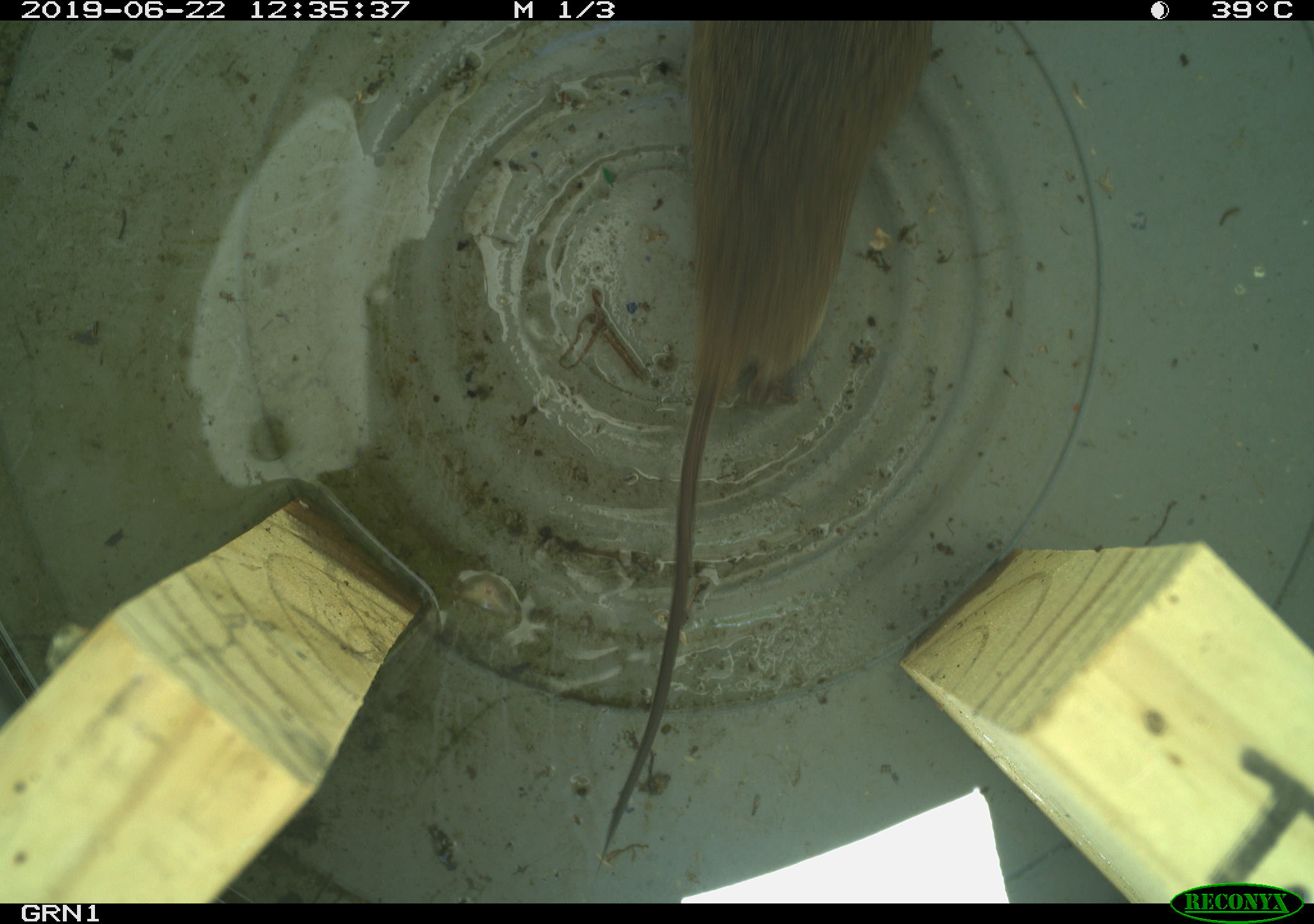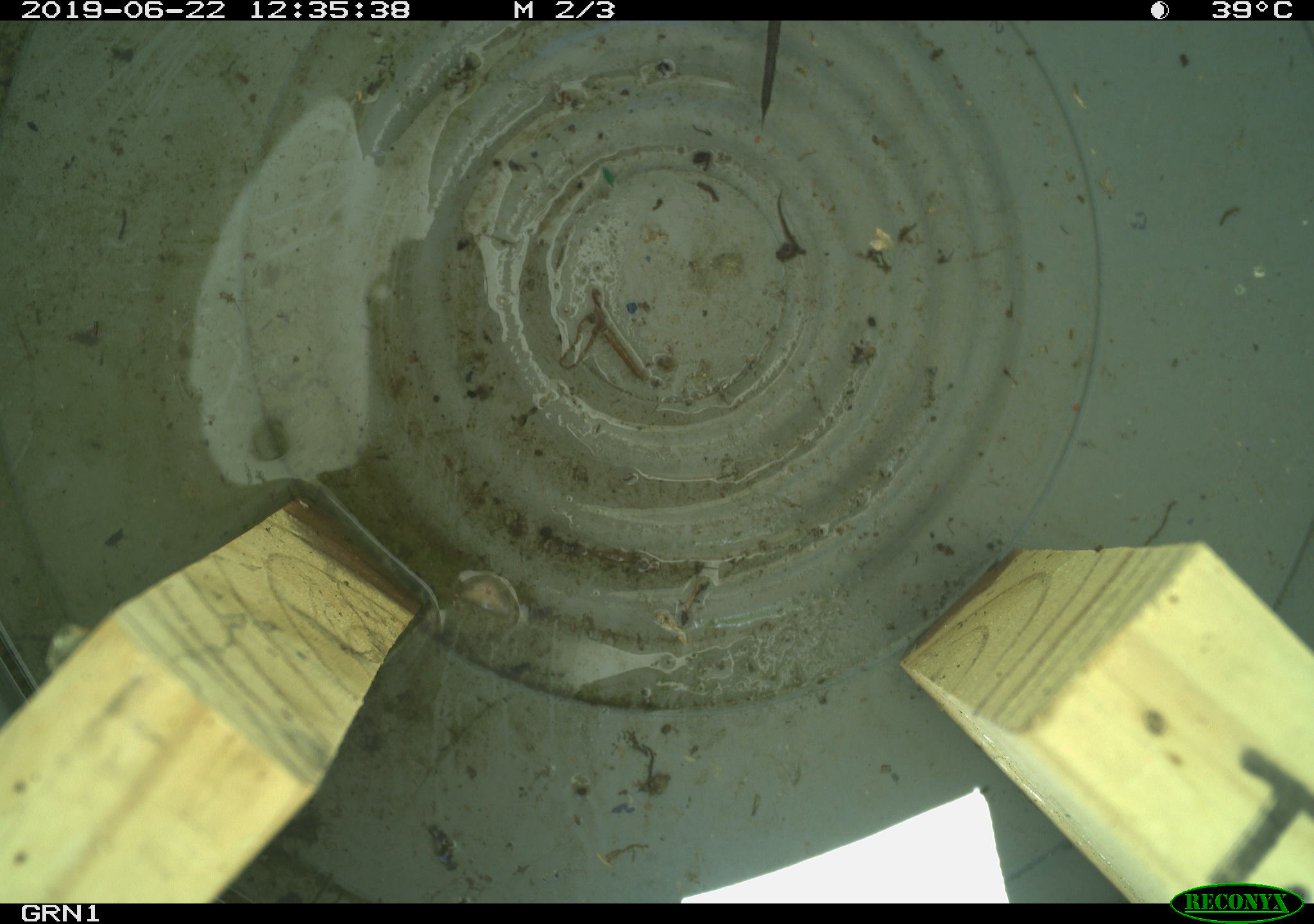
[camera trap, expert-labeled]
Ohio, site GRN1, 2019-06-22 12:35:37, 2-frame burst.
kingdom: Animalia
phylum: Chordata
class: Mammalia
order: Rodentia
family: Cricetidae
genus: Microtus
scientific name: Microtus pennsylvanicus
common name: meadow vole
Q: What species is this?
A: Meadow vole (Microtus pennsylvanicus).